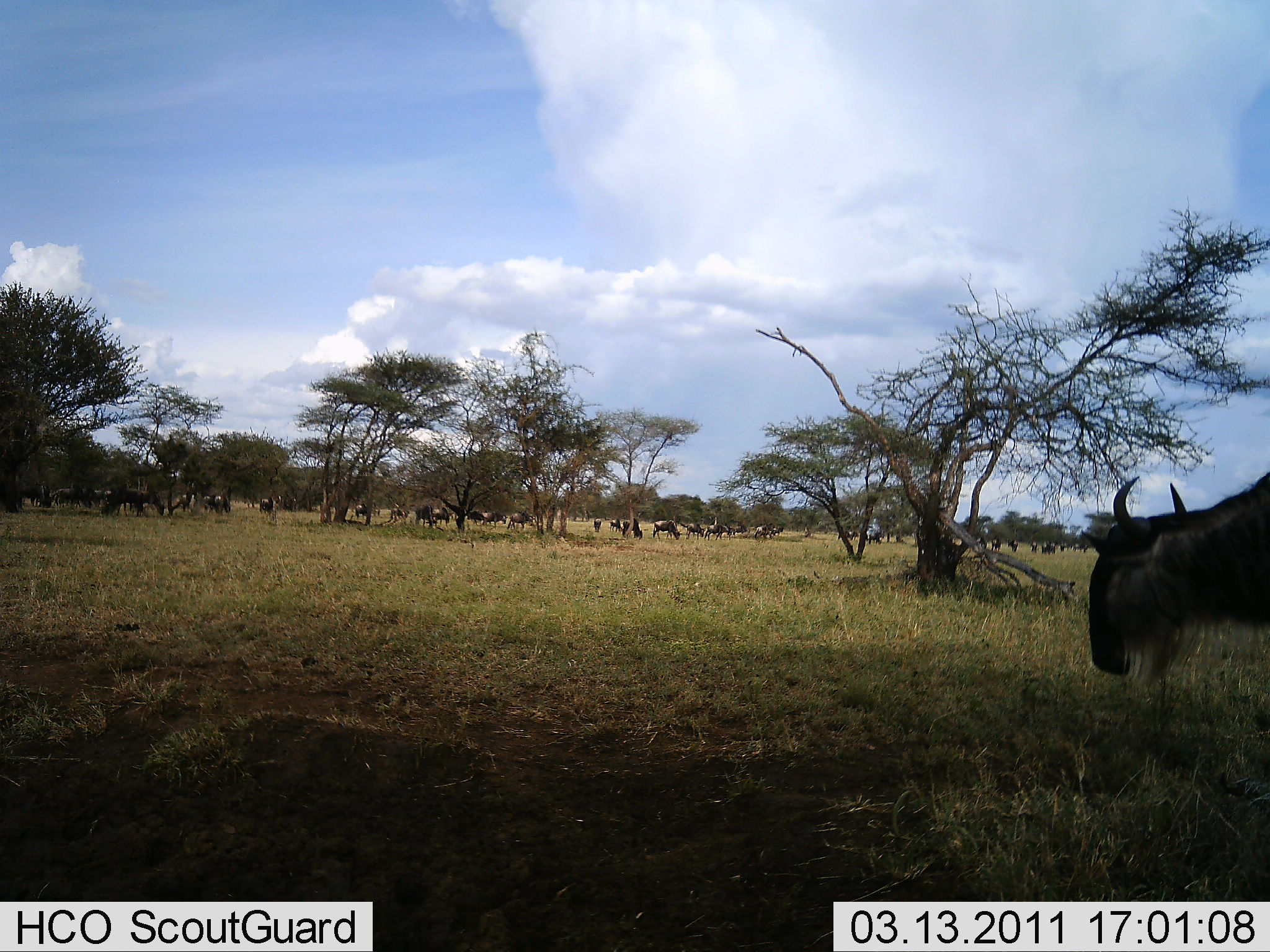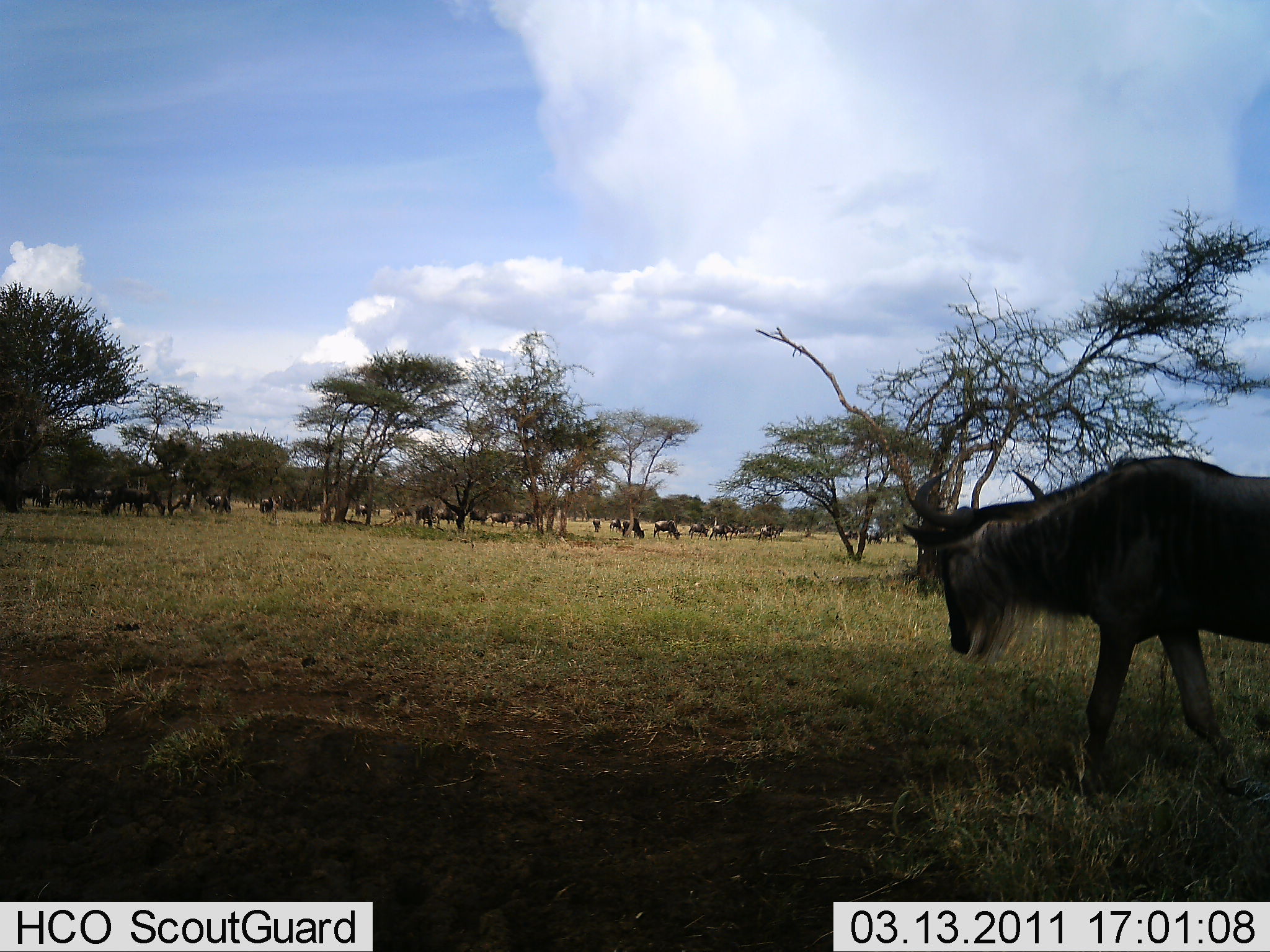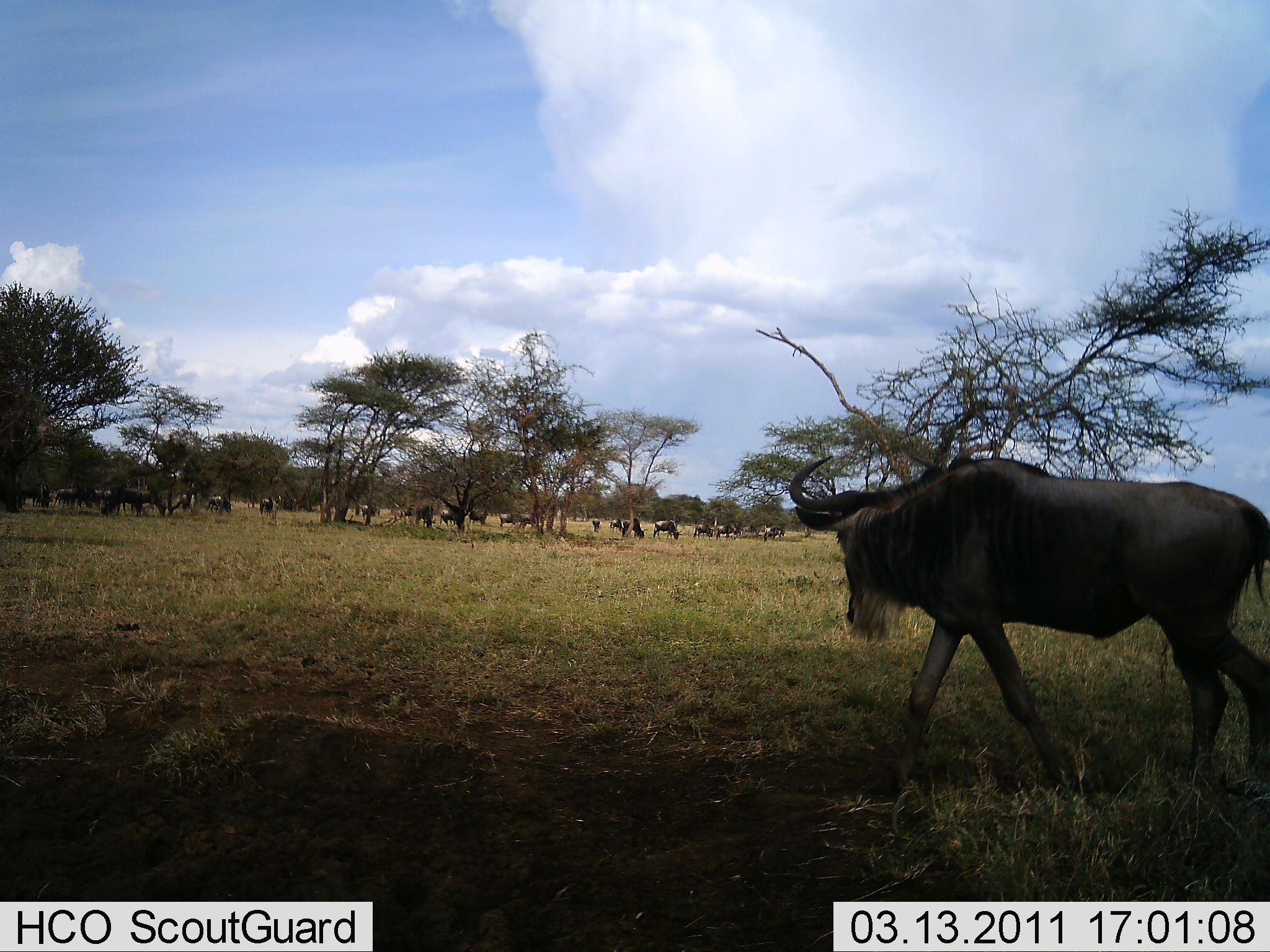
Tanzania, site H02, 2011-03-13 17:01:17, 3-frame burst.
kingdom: Animalia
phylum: Chordata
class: Mammalia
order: Artiodactyla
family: Bovidae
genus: Connochaetes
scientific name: Connochaetes taurinus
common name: blue wildebeest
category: wildebeest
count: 11-50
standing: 55%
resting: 9%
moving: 91%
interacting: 9%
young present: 0%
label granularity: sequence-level